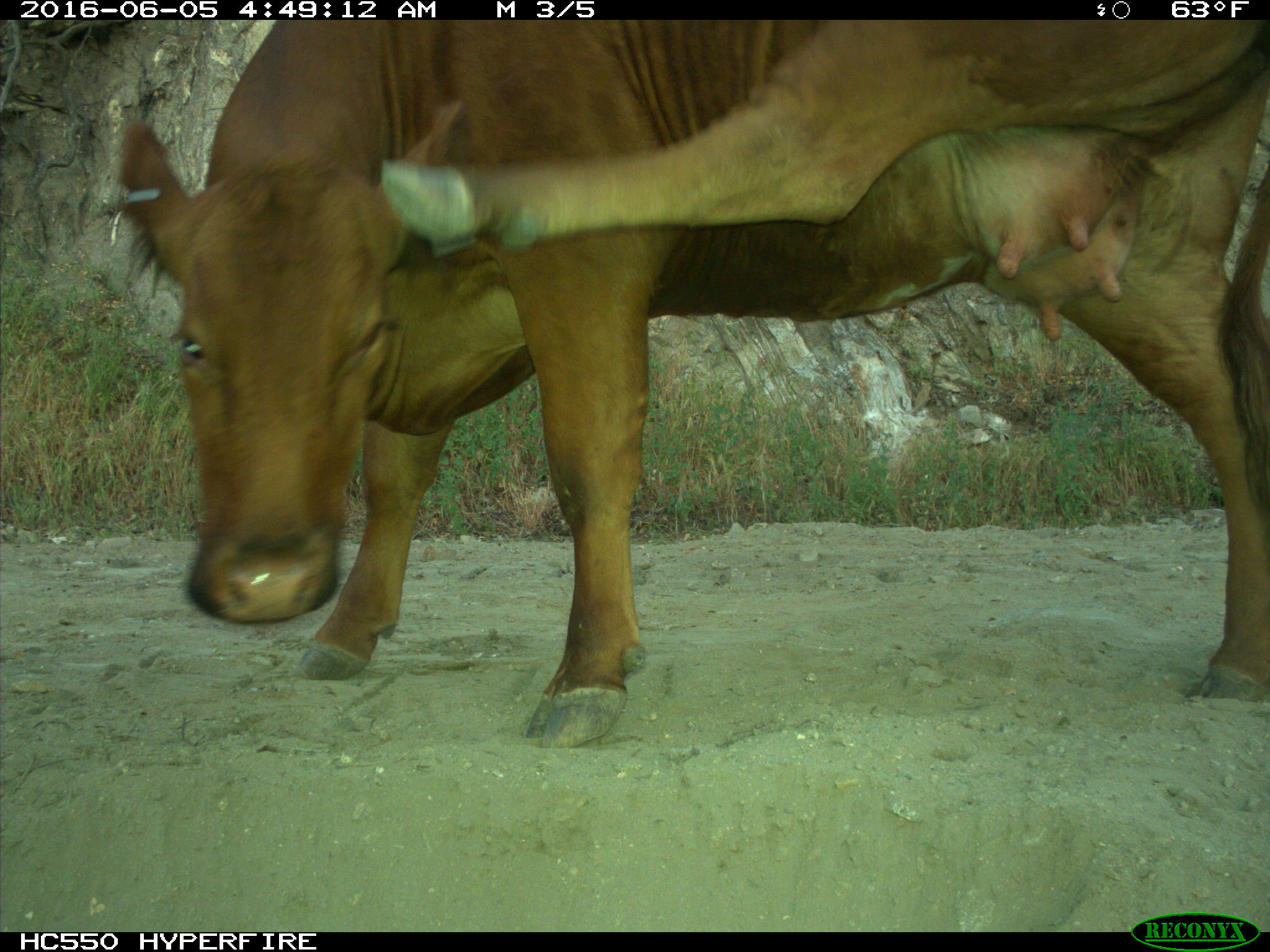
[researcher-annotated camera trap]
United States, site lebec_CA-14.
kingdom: Animalia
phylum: Chordata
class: Mammalia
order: Artiodactyla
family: Bovidae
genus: Bos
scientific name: Bos taurus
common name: domestic cow